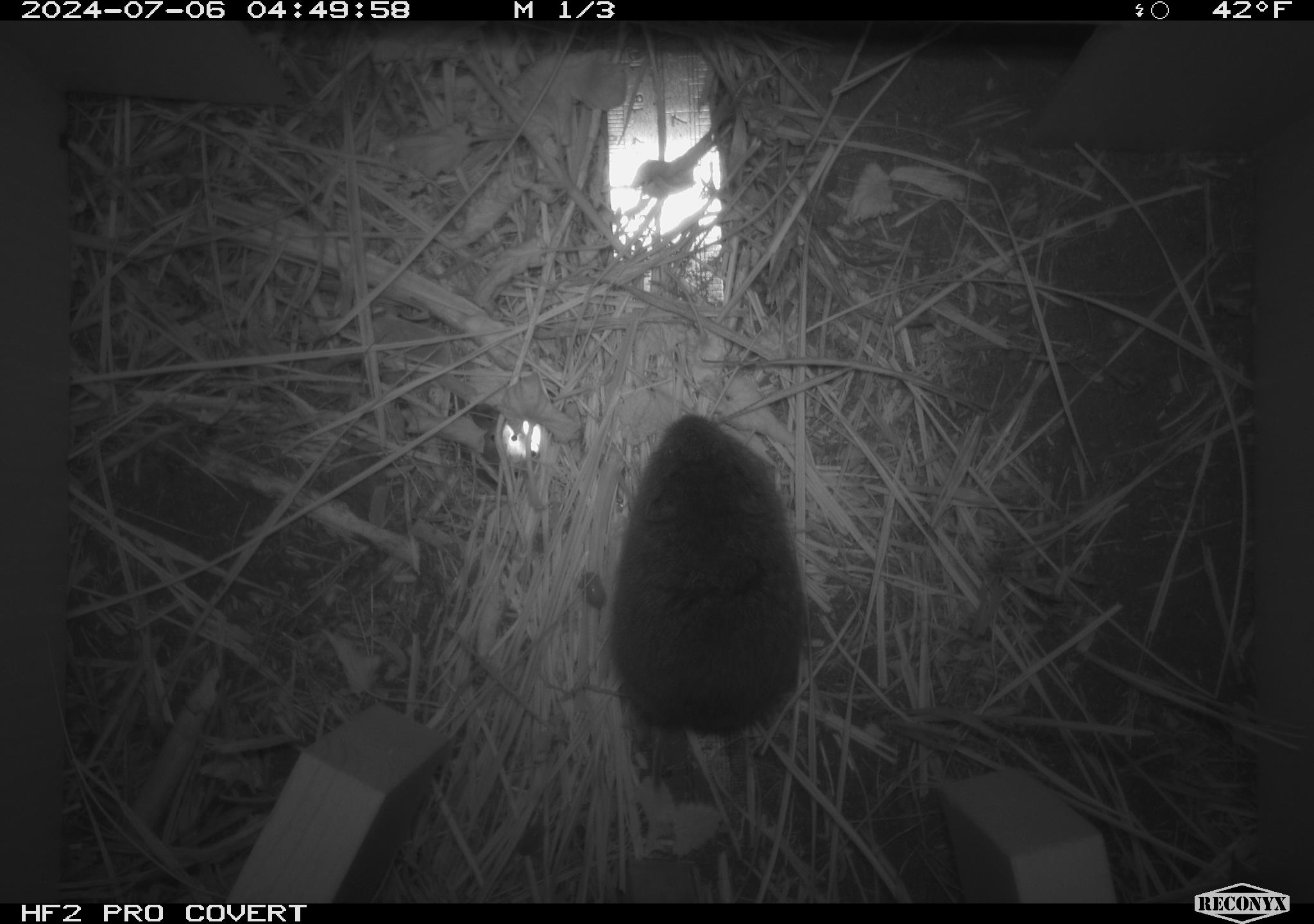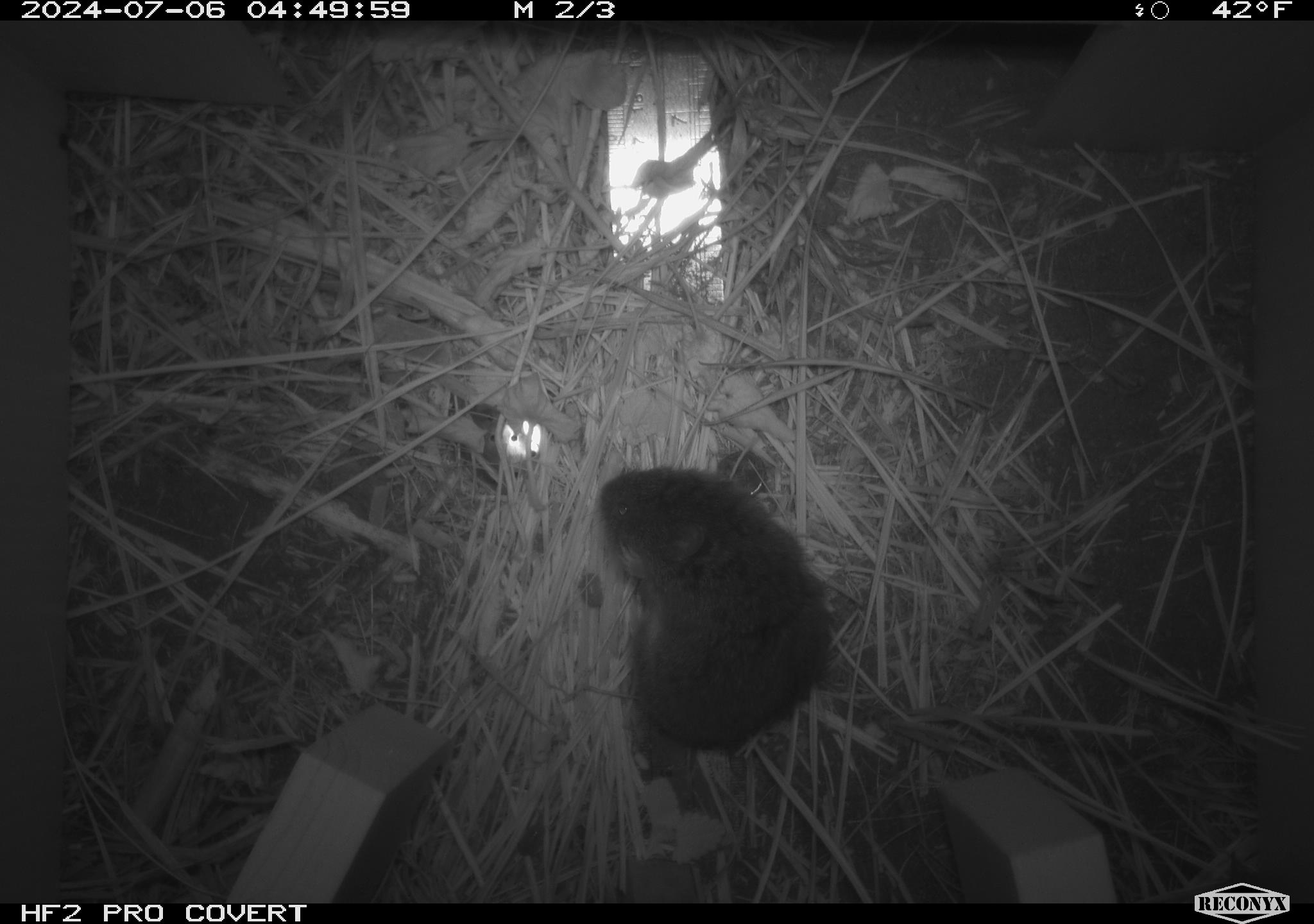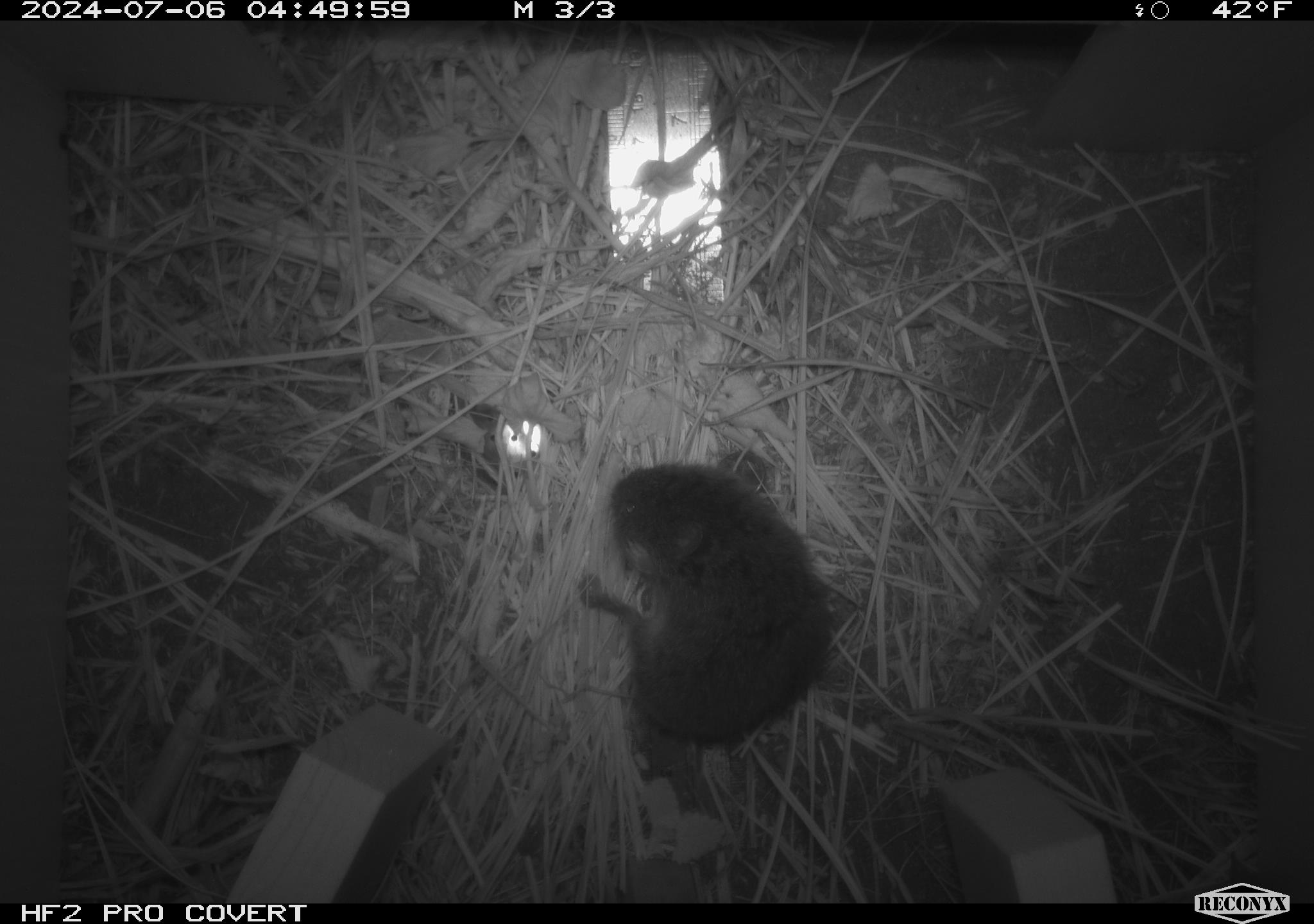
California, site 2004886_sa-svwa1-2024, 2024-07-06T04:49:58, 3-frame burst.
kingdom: Animalia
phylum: Chordata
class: Mammalia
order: Rodentia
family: Cricetidae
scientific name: Arvicolinae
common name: voles, lemmings, and muskrats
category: arvicolinae subfamily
Arvicolinae subfamily (voles, lemmings, and muskrats) (Arvicolinae).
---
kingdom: Animalia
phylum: Arthropoda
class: Malacostraca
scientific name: Malacostraca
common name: amphipods, crabs, isopods, krill, lobsters and shrimps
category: malacostracan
Malacostracan (amphipods, crabs, isopods, krill, lobsters and shrimps) (Malacostraca).